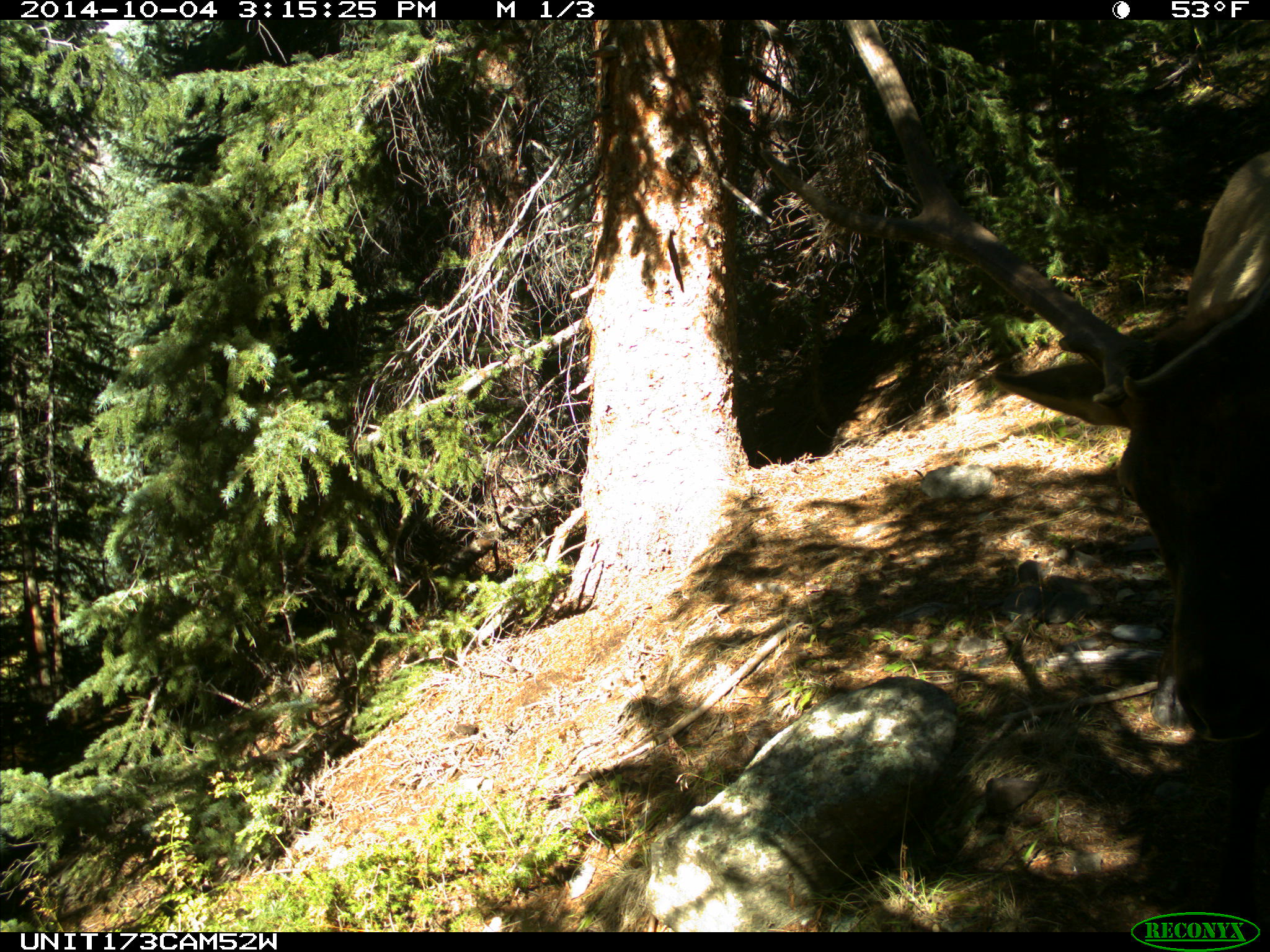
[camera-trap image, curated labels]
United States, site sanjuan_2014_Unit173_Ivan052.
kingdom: Animalia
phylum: Chordata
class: Mammalia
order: Artiodactyla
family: Cervidae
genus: Cervus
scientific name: Cervus elaphus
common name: red deer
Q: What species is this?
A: Cervus elaphus (red deer).